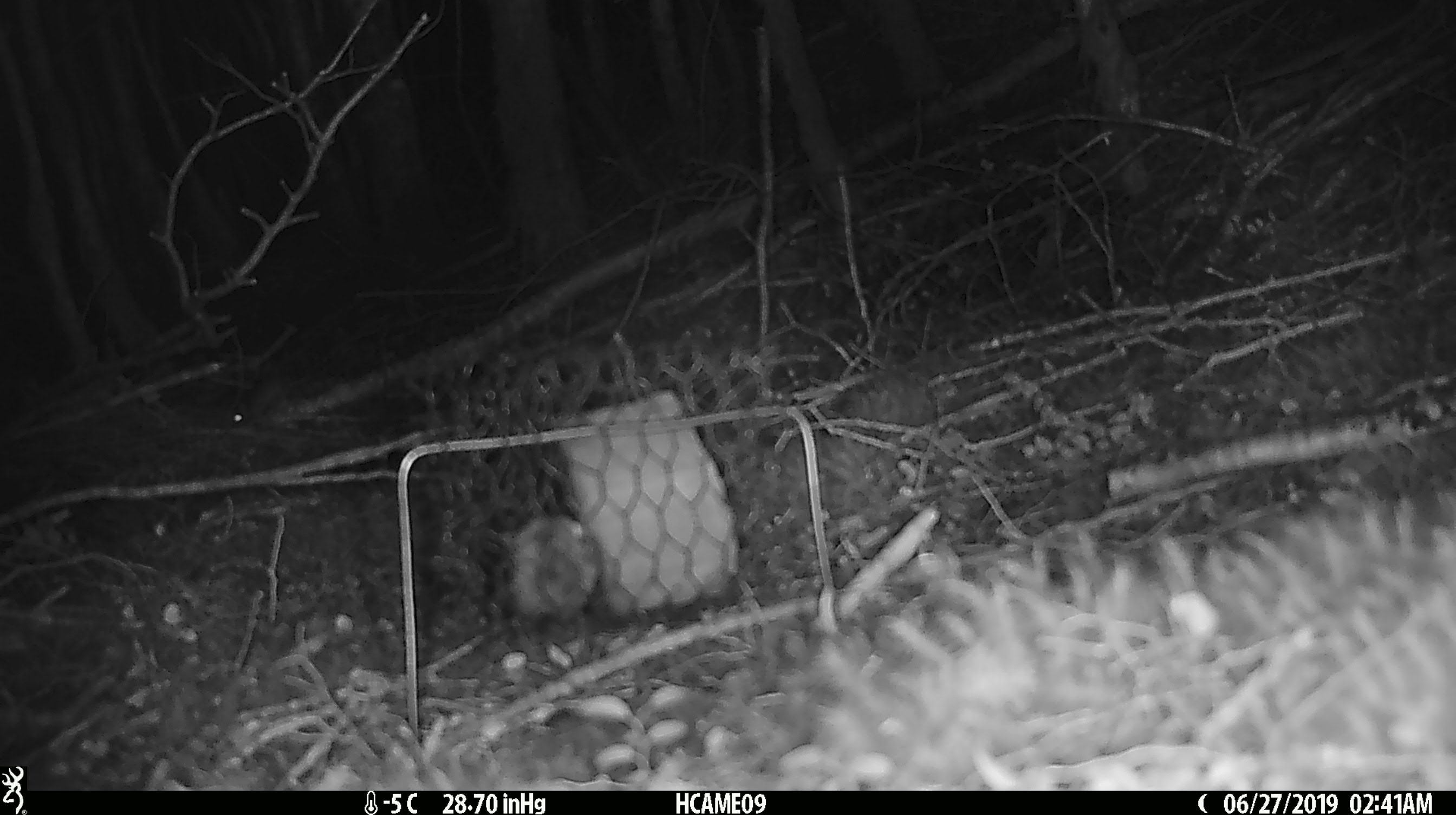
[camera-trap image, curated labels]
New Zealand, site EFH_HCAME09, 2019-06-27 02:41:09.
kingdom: Animalia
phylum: Chordata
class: Mammalia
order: Rodentia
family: Muridae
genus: Mus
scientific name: Mus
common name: mouse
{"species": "mouse (Mus)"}